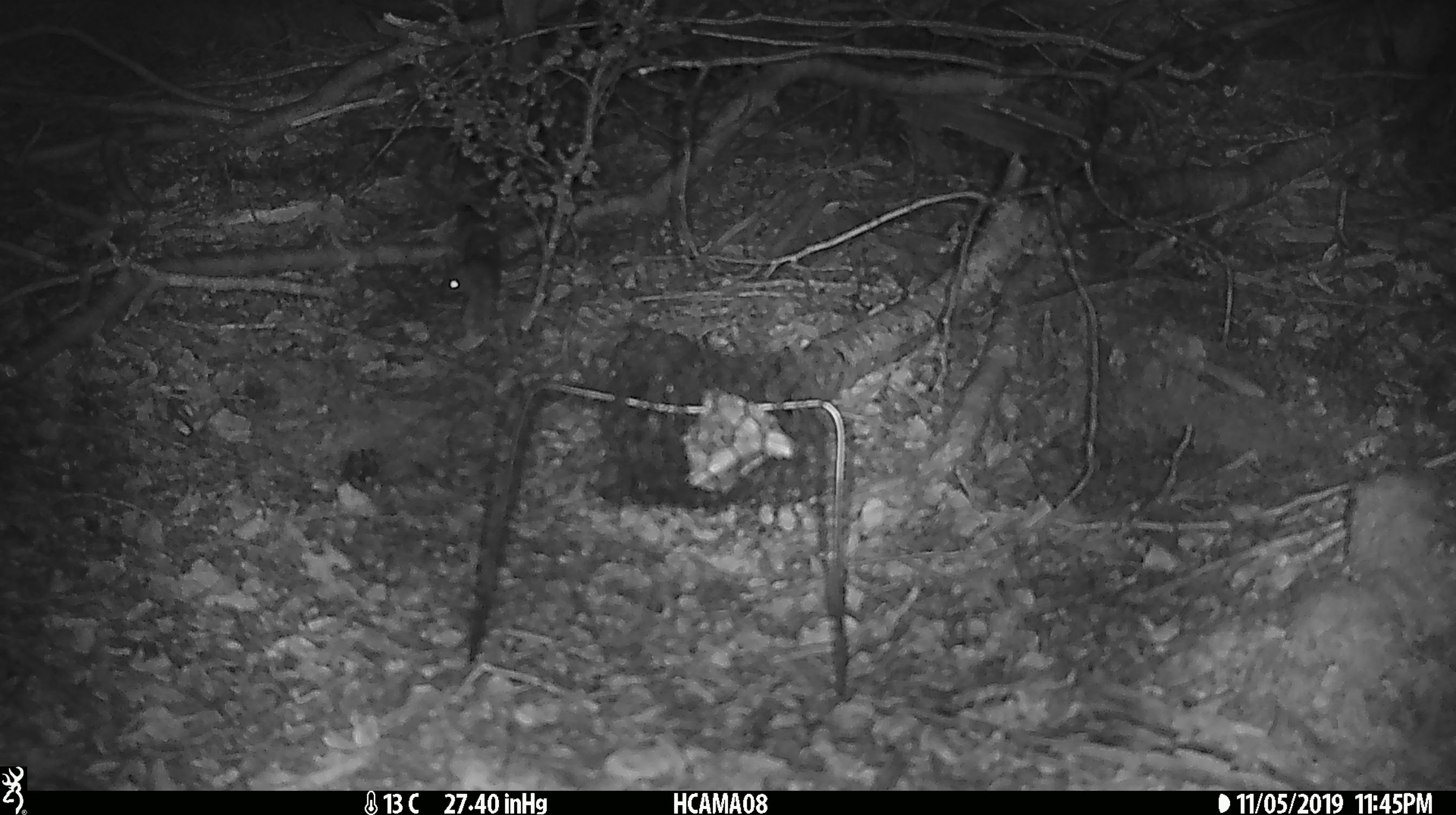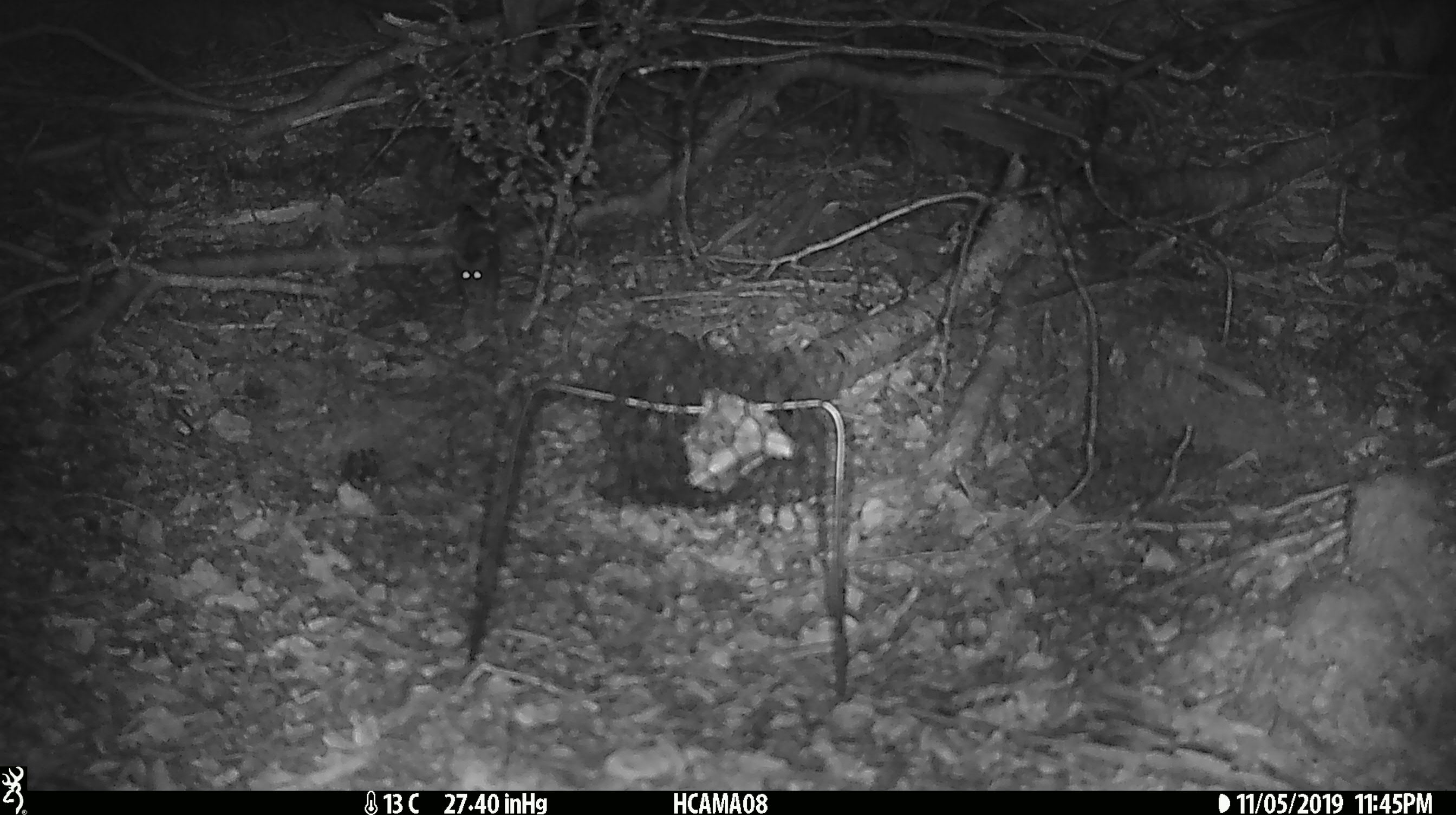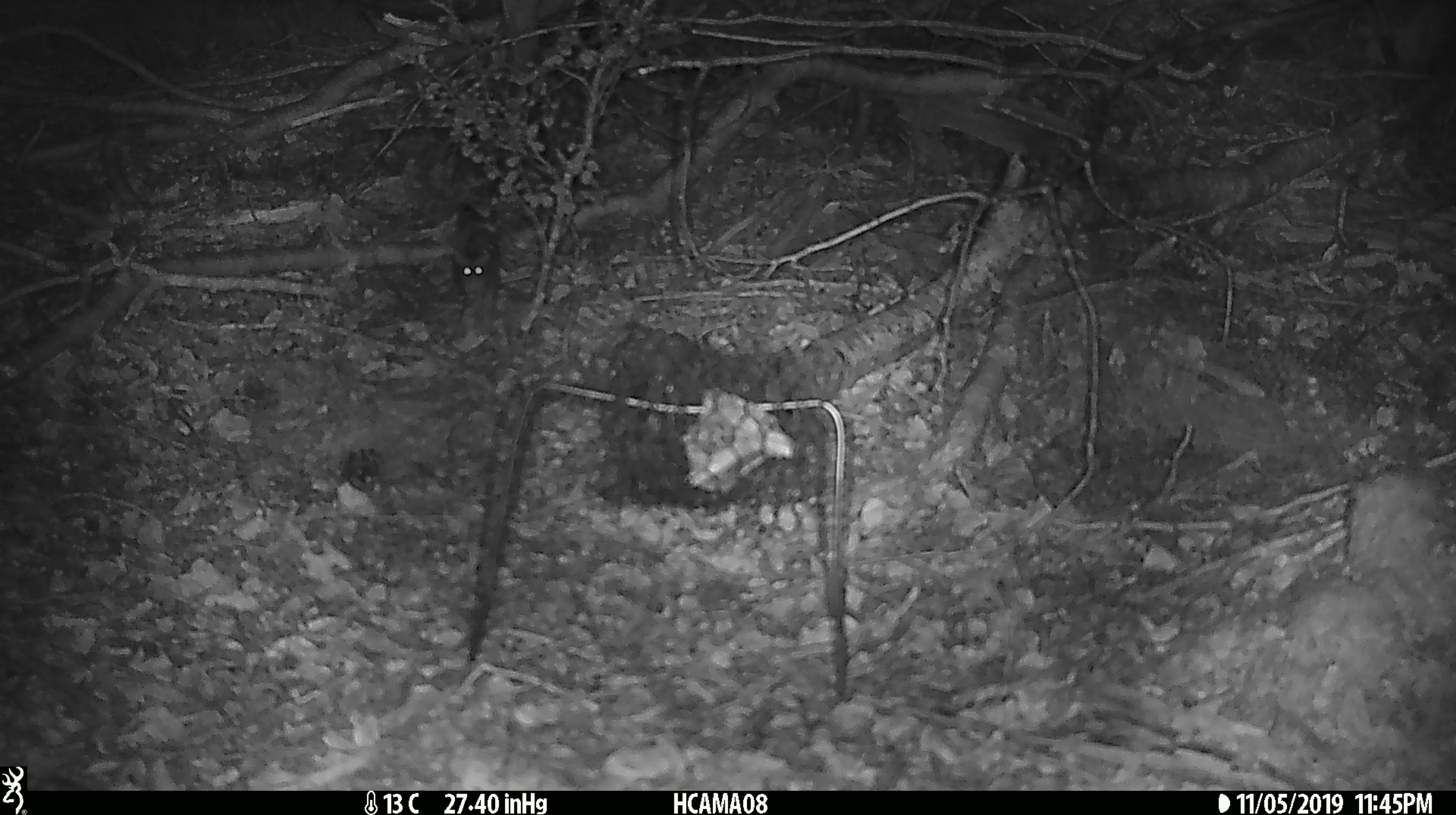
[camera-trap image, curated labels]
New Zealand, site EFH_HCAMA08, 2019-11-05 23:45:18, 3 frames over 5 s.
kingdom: Animalia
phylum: Chordata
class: Mammalia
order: Rodentia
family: Muridae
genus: Mus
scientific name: Mus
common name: mouse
Mouse (Mus).